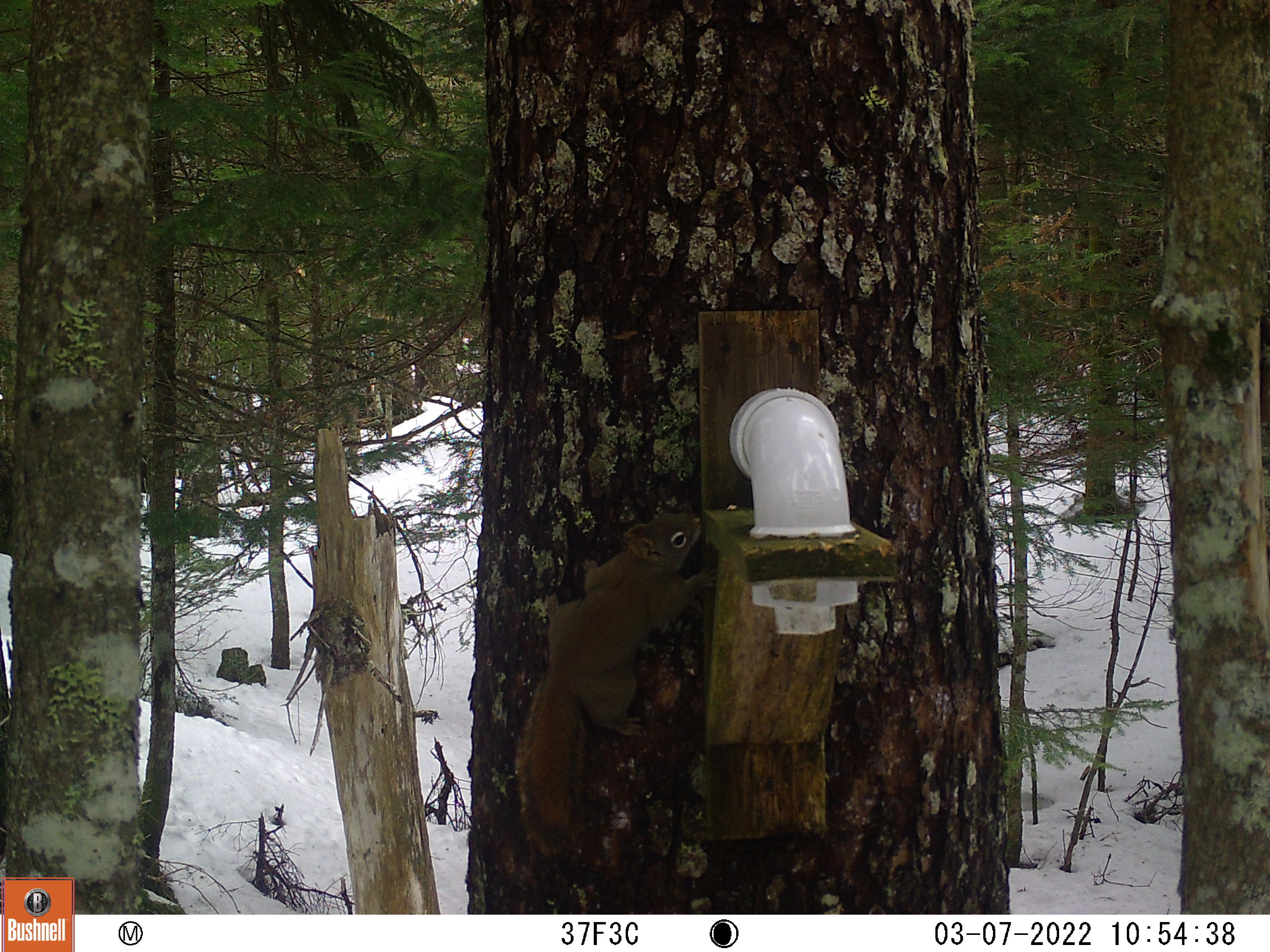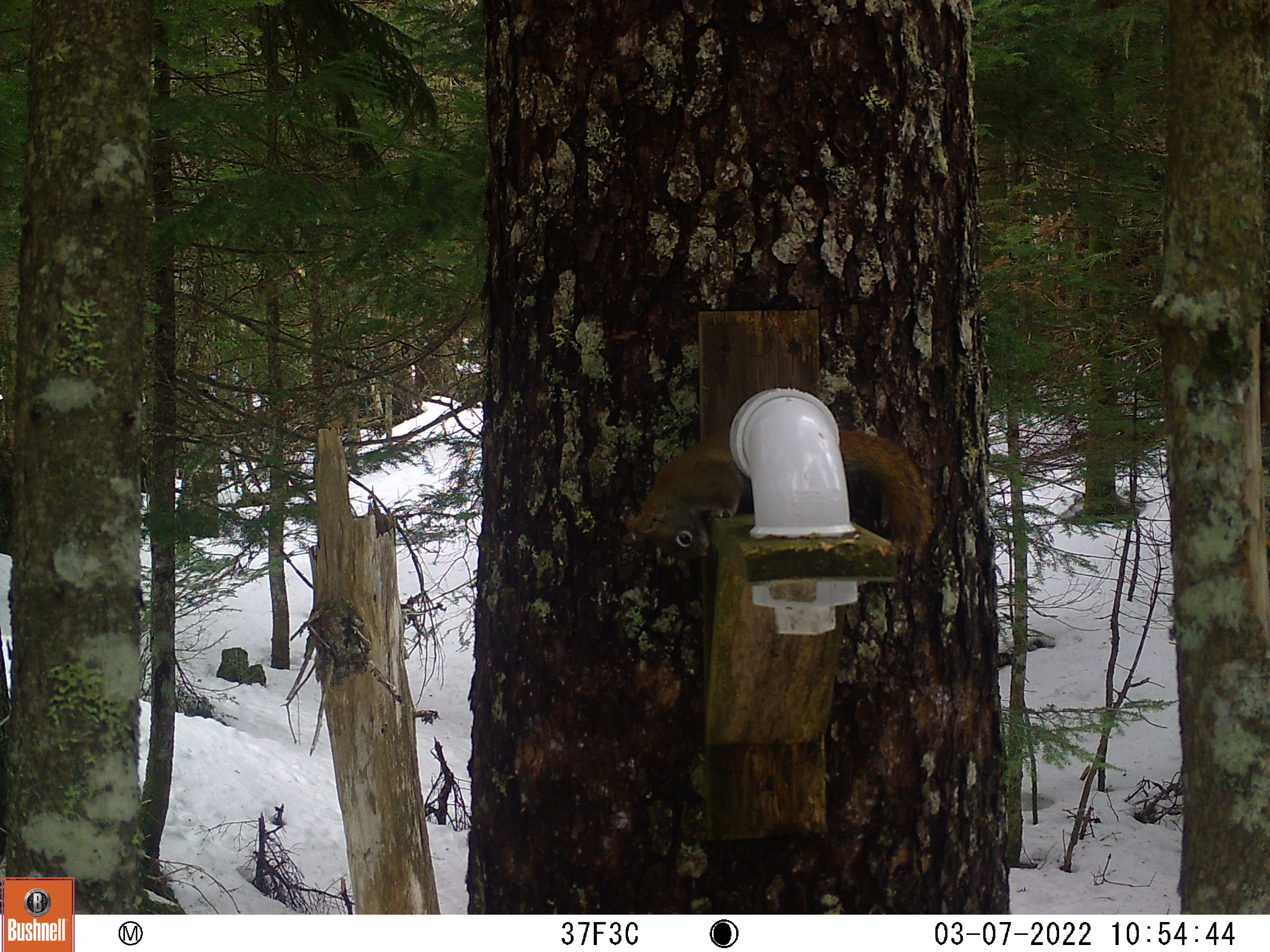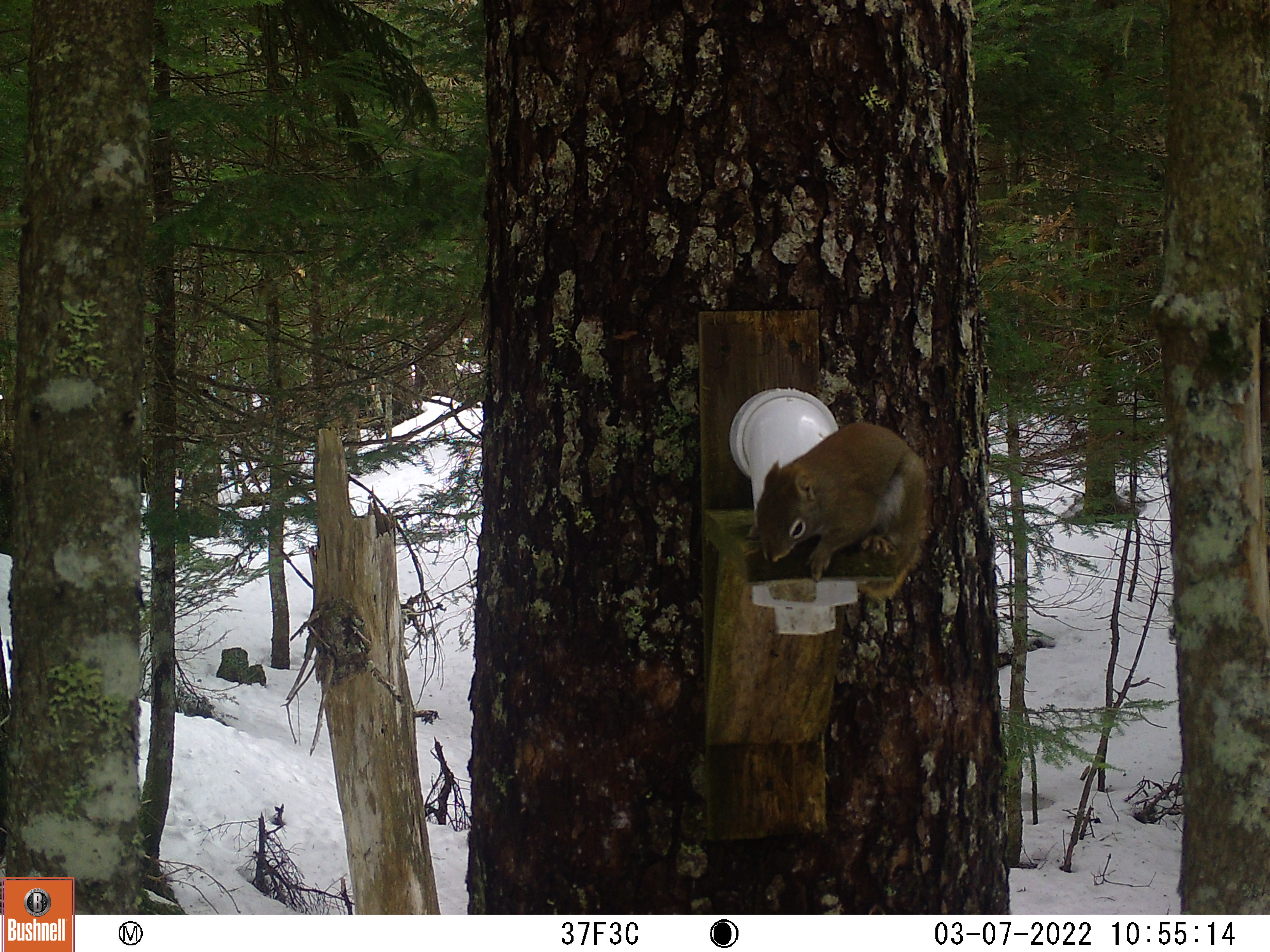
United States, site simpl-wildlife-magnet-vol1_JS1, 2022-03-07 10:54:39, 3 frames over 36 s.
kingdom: Animalia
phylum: Chordata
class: Mammalia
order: Rodentia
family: Sciuridae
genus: Tamiasciurus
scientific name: Tamiasciurus hudsonicus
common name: red squirrel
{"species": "red squirrel (Tamiasciurus hudsonicus)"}